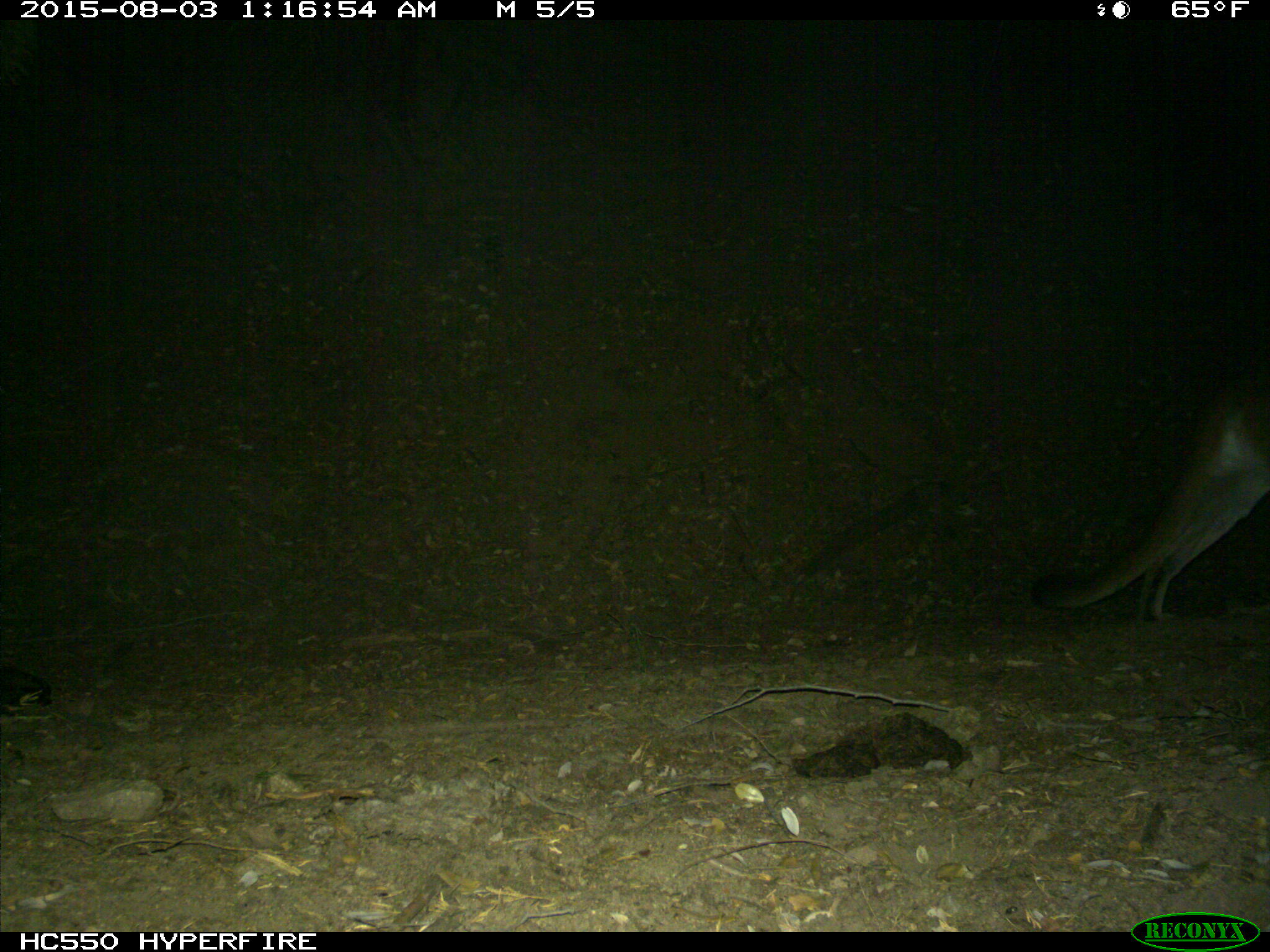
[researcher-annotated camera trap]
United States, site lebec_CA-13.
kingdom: Animalia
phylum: Chordata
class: Mammalia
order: Carnivora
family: Felidae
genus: Puma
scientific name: Puma concolor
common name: mountain lion